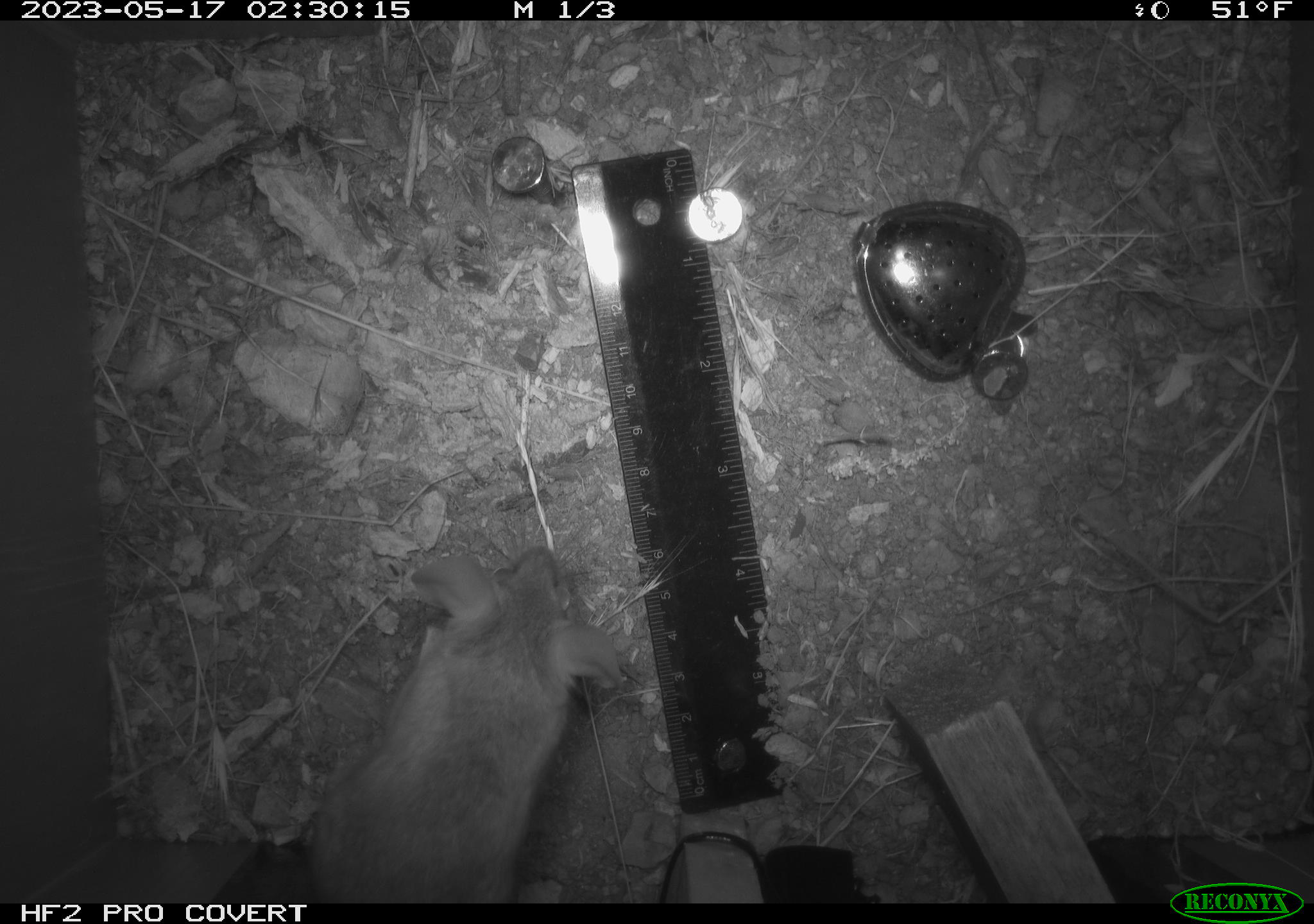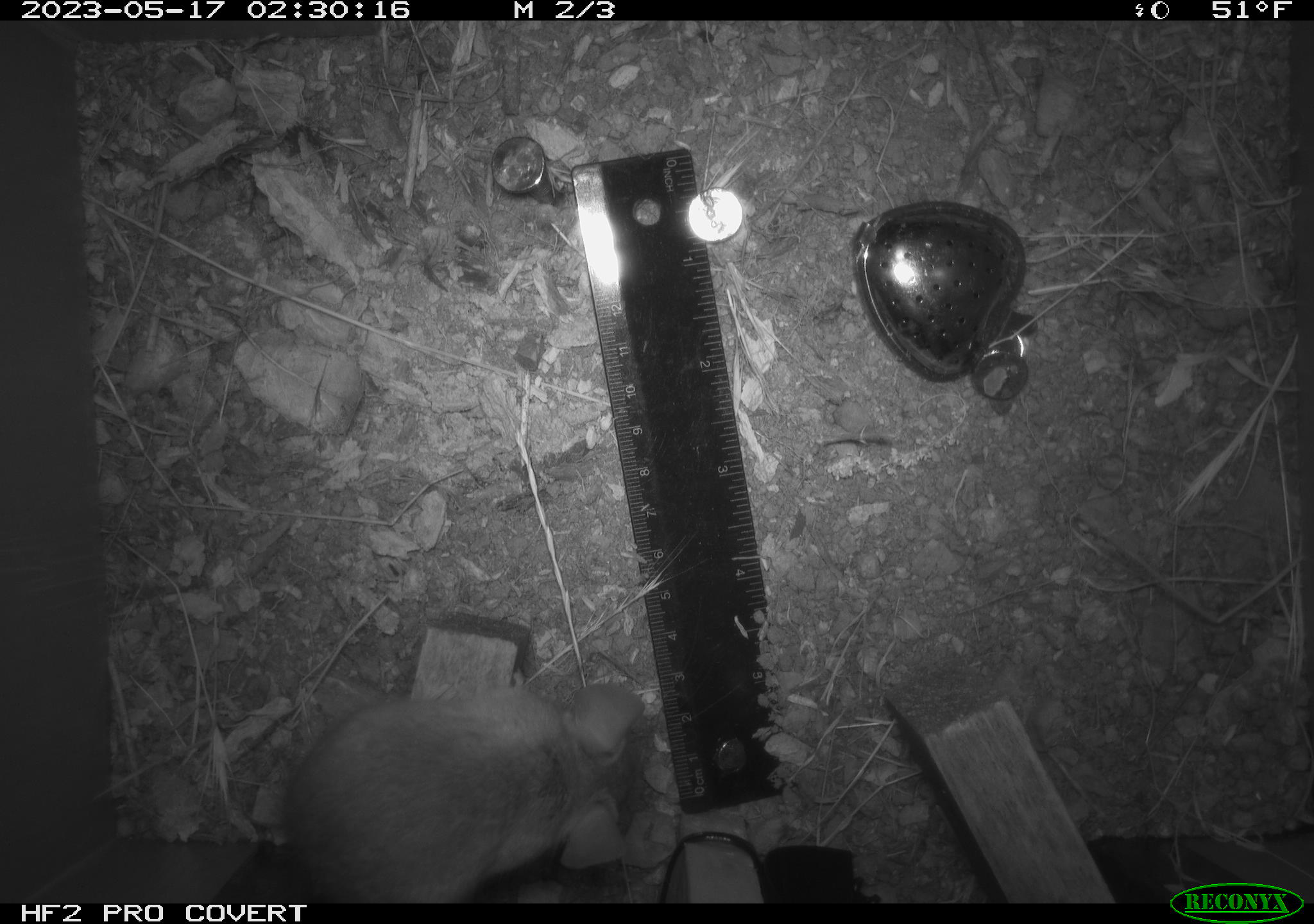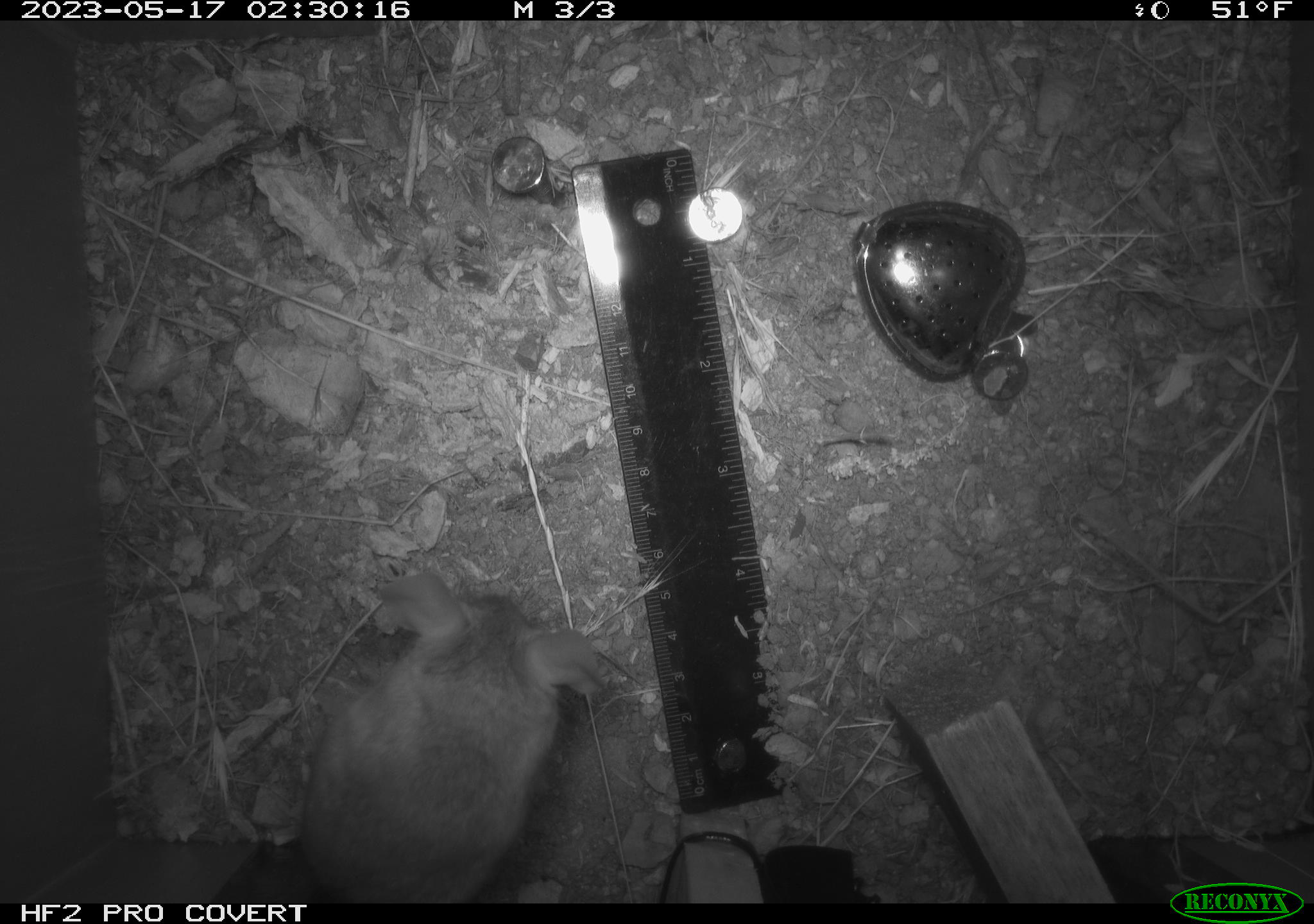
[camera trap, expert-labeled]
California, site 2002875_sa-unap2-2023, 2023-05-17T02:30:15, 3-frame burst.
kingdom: Animalia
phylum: Chordata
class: Mammalia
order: Rodentia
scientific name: Rodentia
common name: mouse species